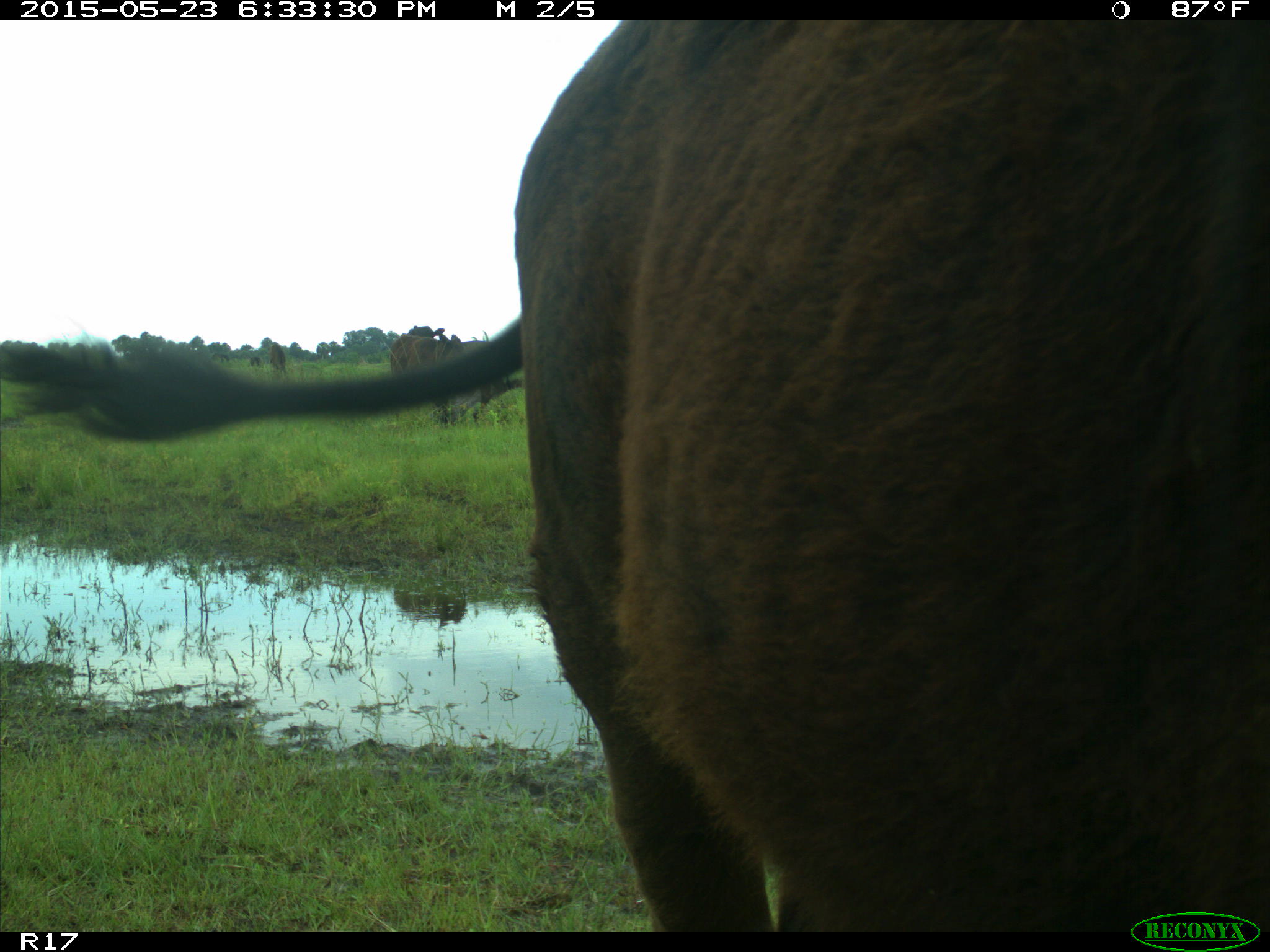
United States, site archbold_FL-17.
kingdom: Animalia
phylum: Chordata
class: Mammalia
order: Artiodactyla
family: Bovidae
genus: Bos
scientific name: Bos taurus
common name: domestic cow